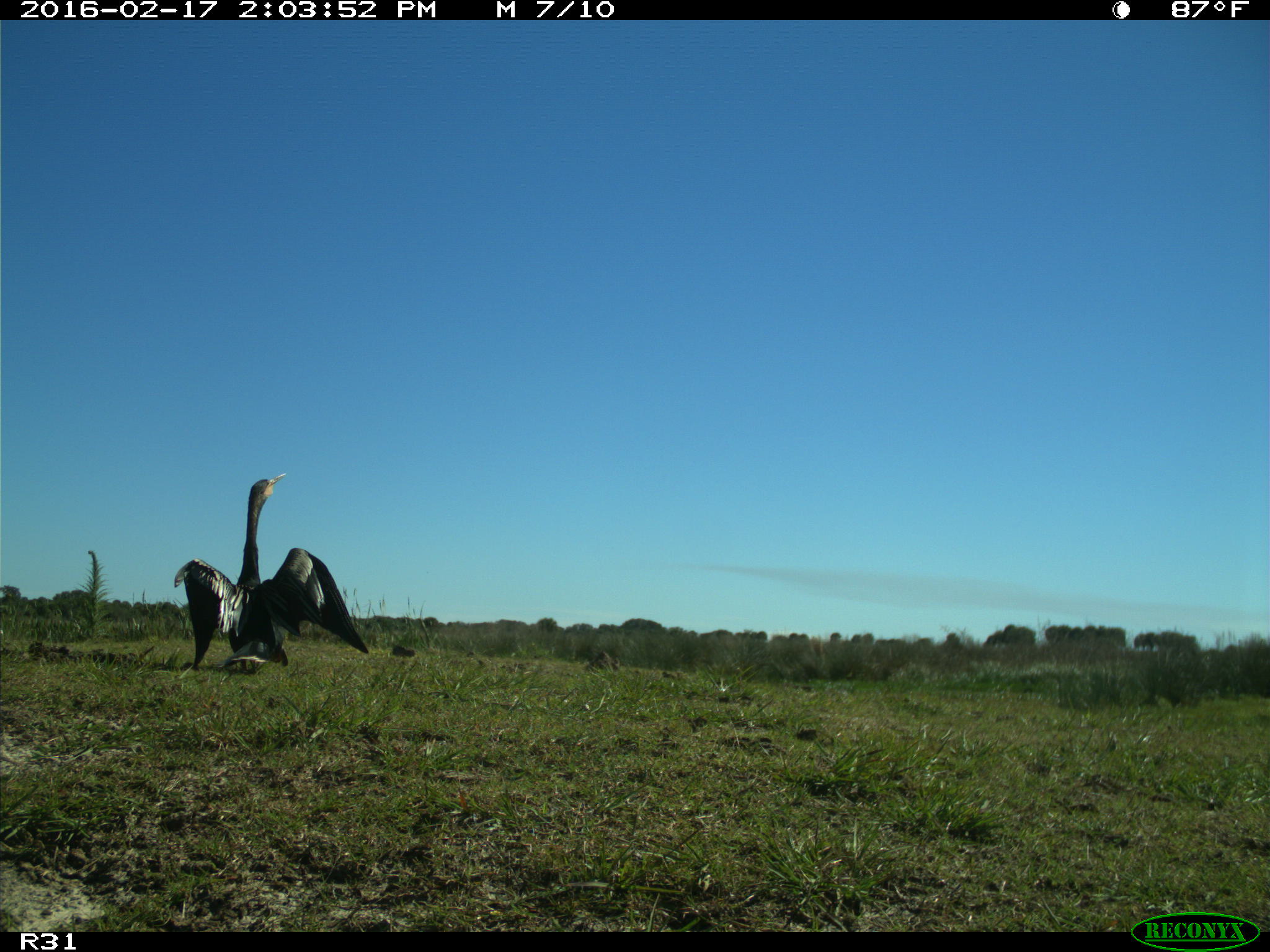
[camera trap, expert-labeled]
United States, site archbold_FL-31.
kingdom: Animalia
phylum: Chordata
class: Aves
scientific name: Aves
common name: birds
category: unidentified bird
Unidentified bird (birds) (Aves).